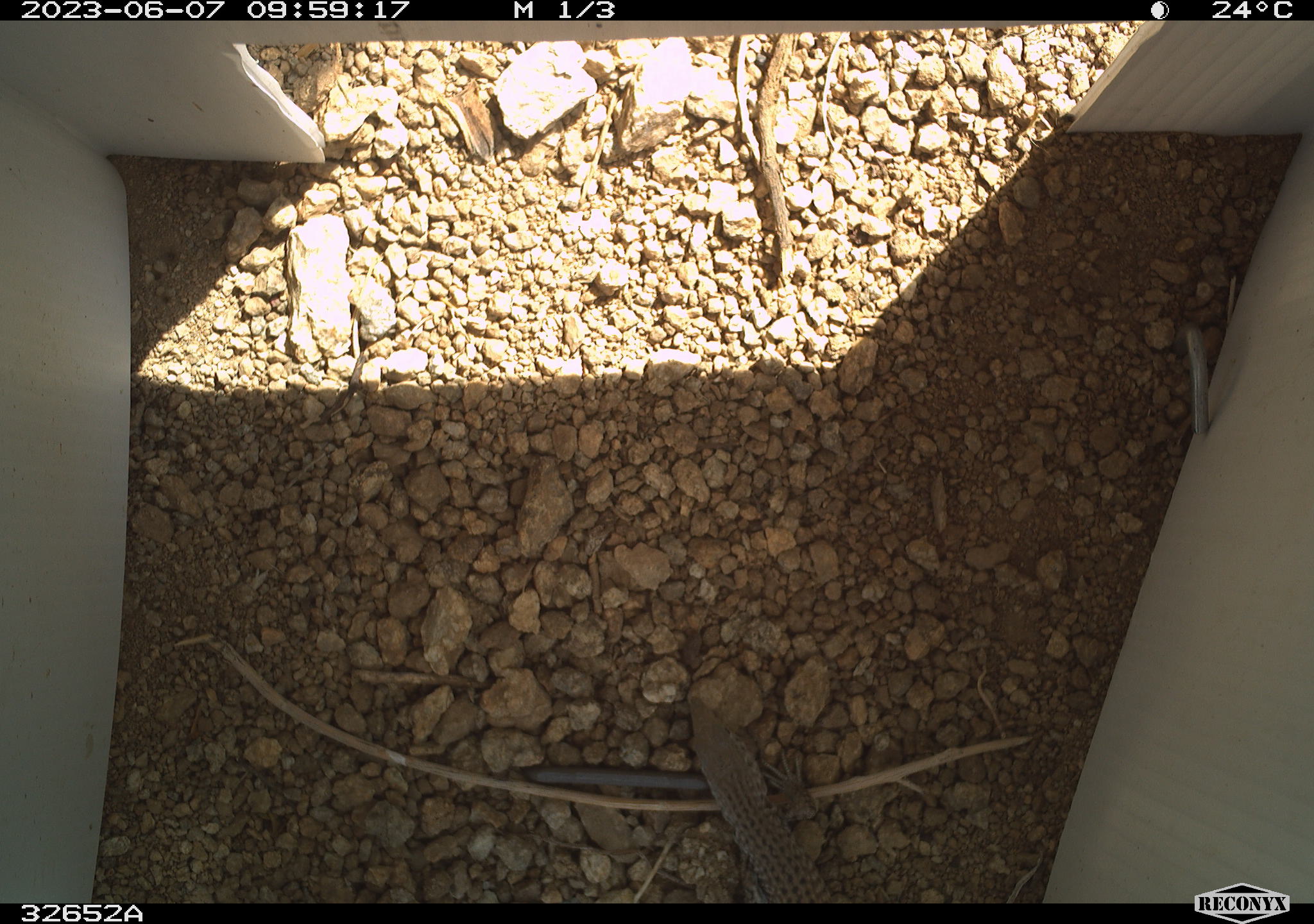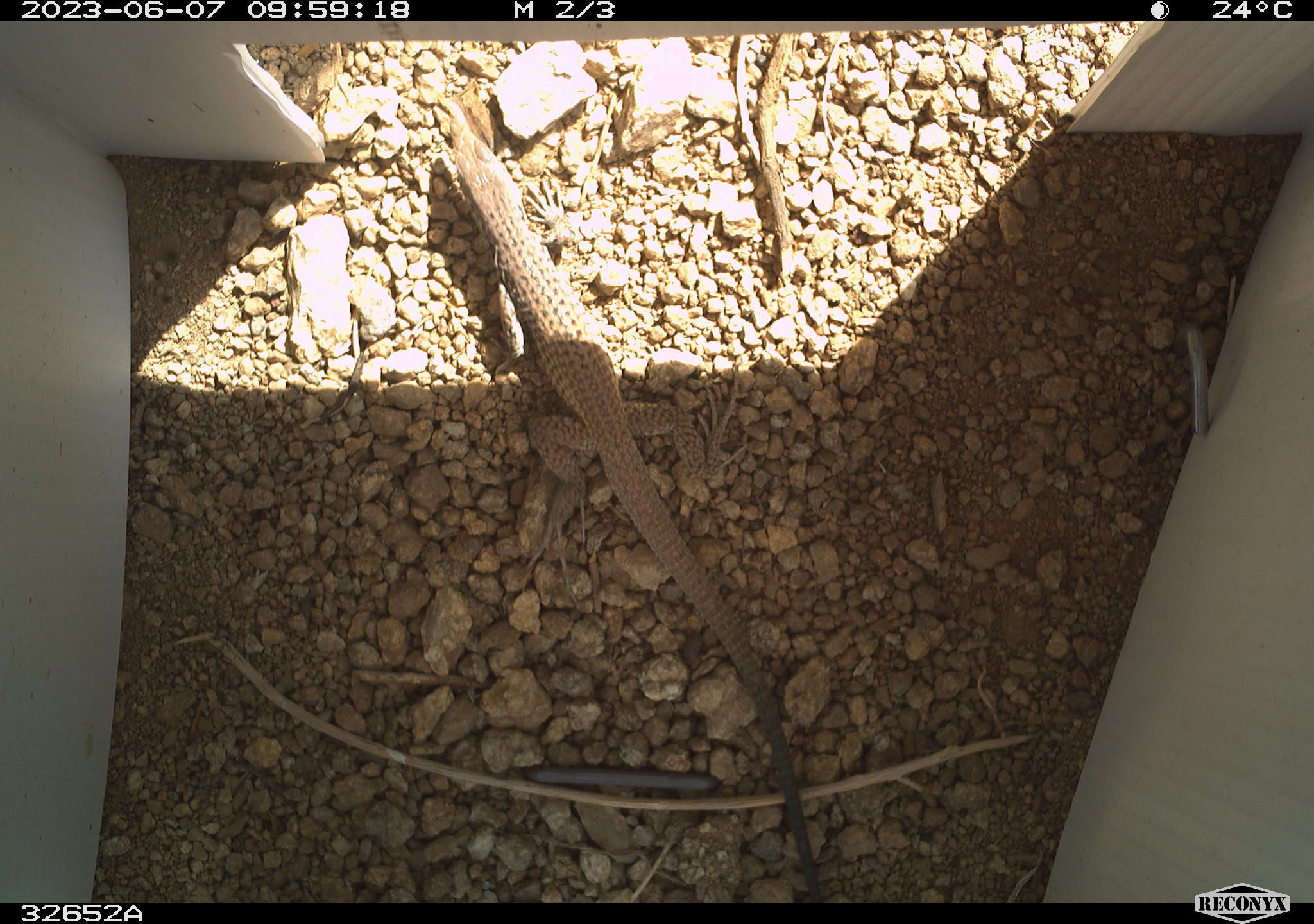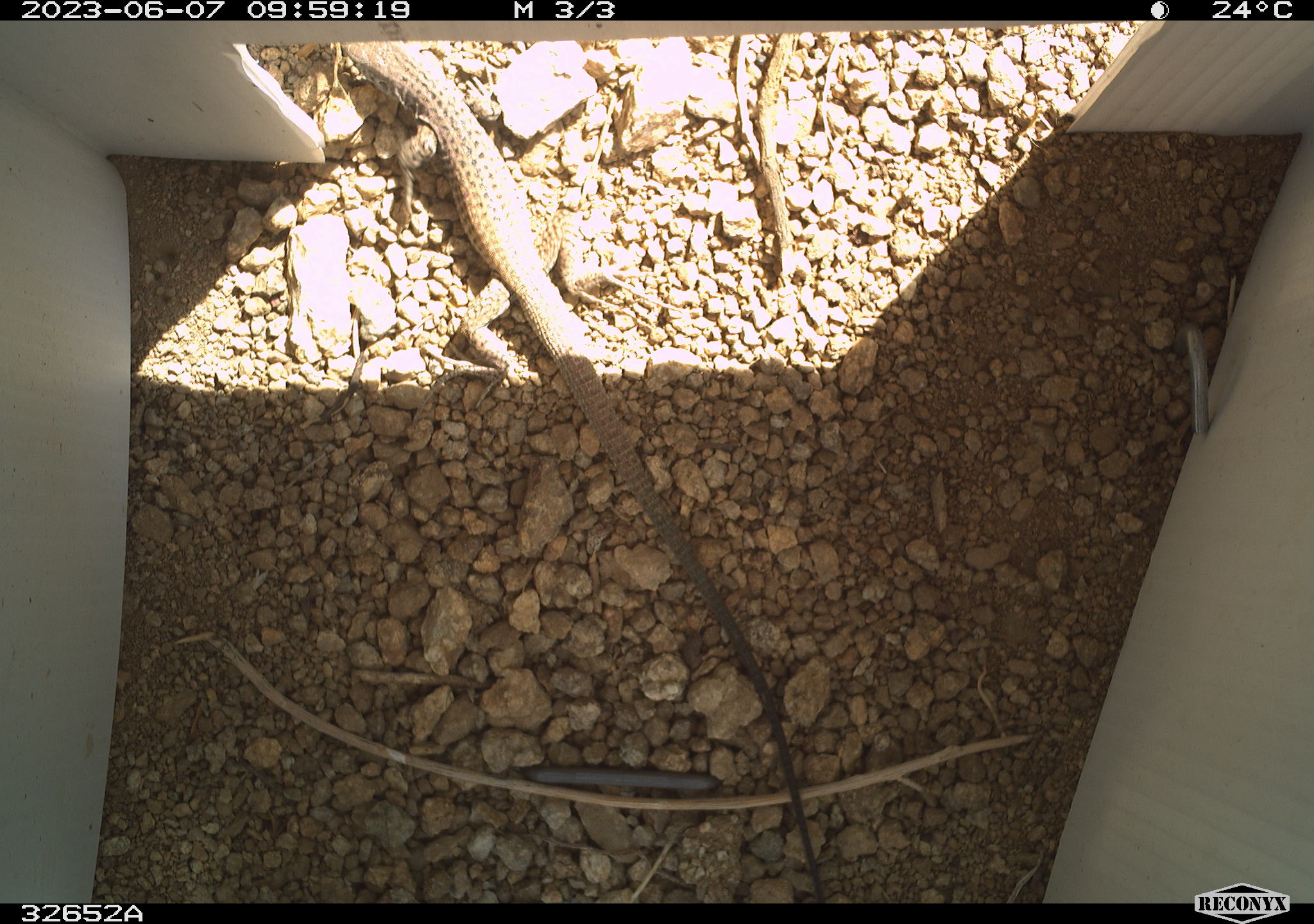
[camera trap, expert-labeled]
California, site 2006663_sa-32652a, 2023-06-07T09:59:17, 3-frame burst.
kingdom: Animalia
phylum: Chordata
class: Reptilia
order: Squamata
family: Teiidae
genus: Aspidoscelis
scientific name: Aspidoscelis tigris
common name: western whiptail